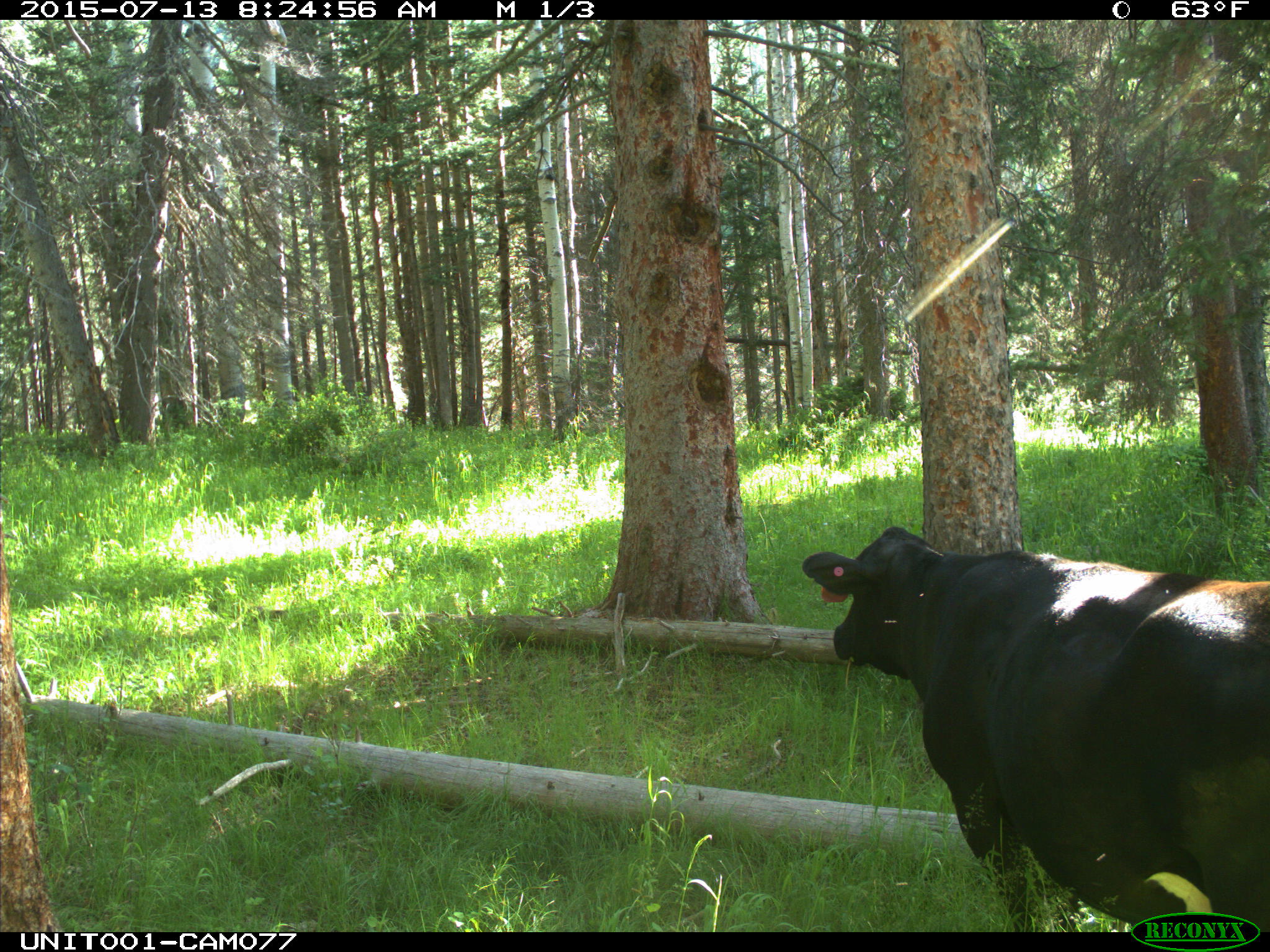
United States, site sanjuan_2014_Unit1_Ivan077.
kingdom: Animalia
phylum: Chordata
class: Mammalia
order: Artiodactyla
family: Bovidae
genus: Bos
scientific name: Bos taurus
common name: domestic cow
Bos taurus (domestic cow).